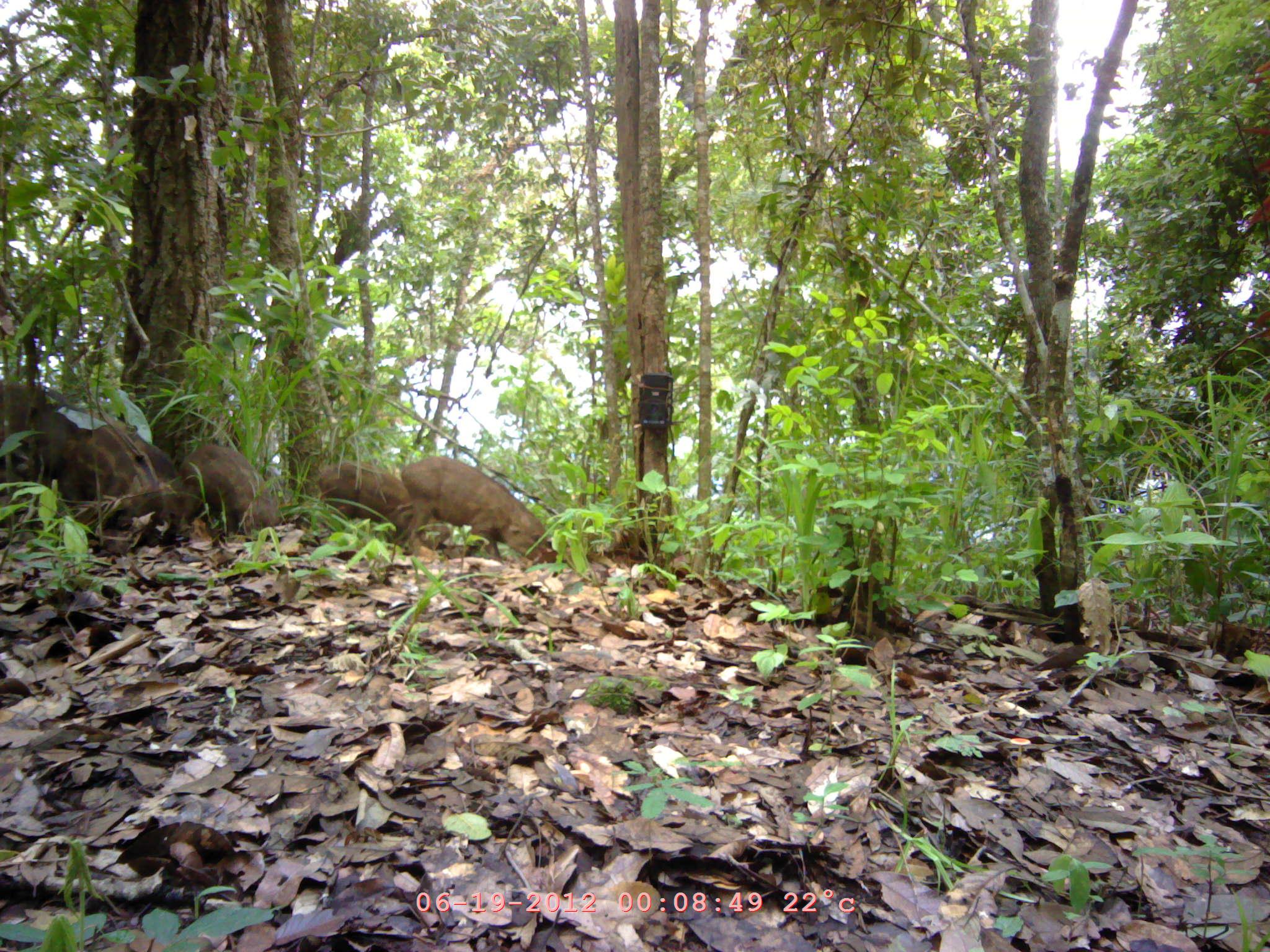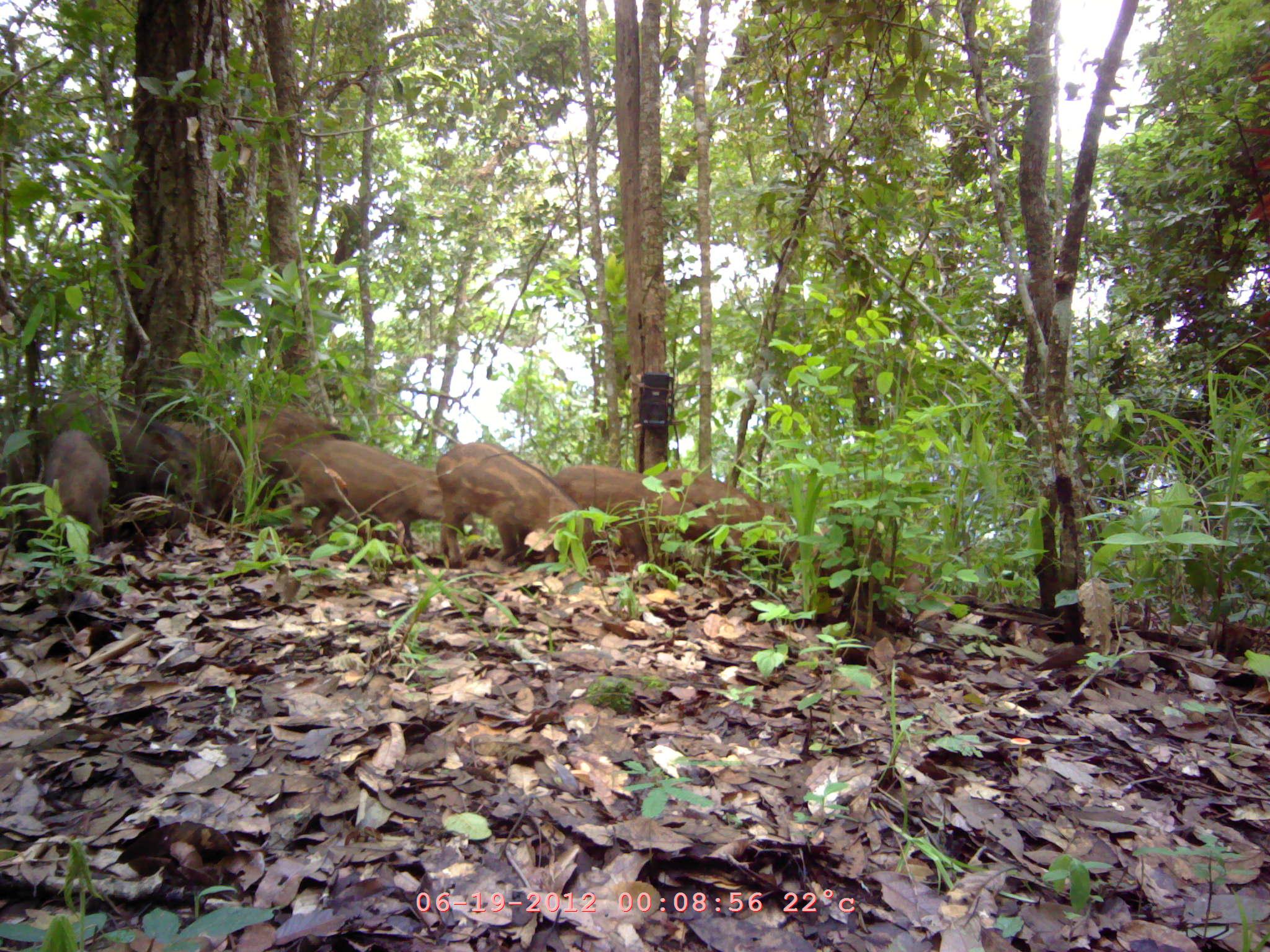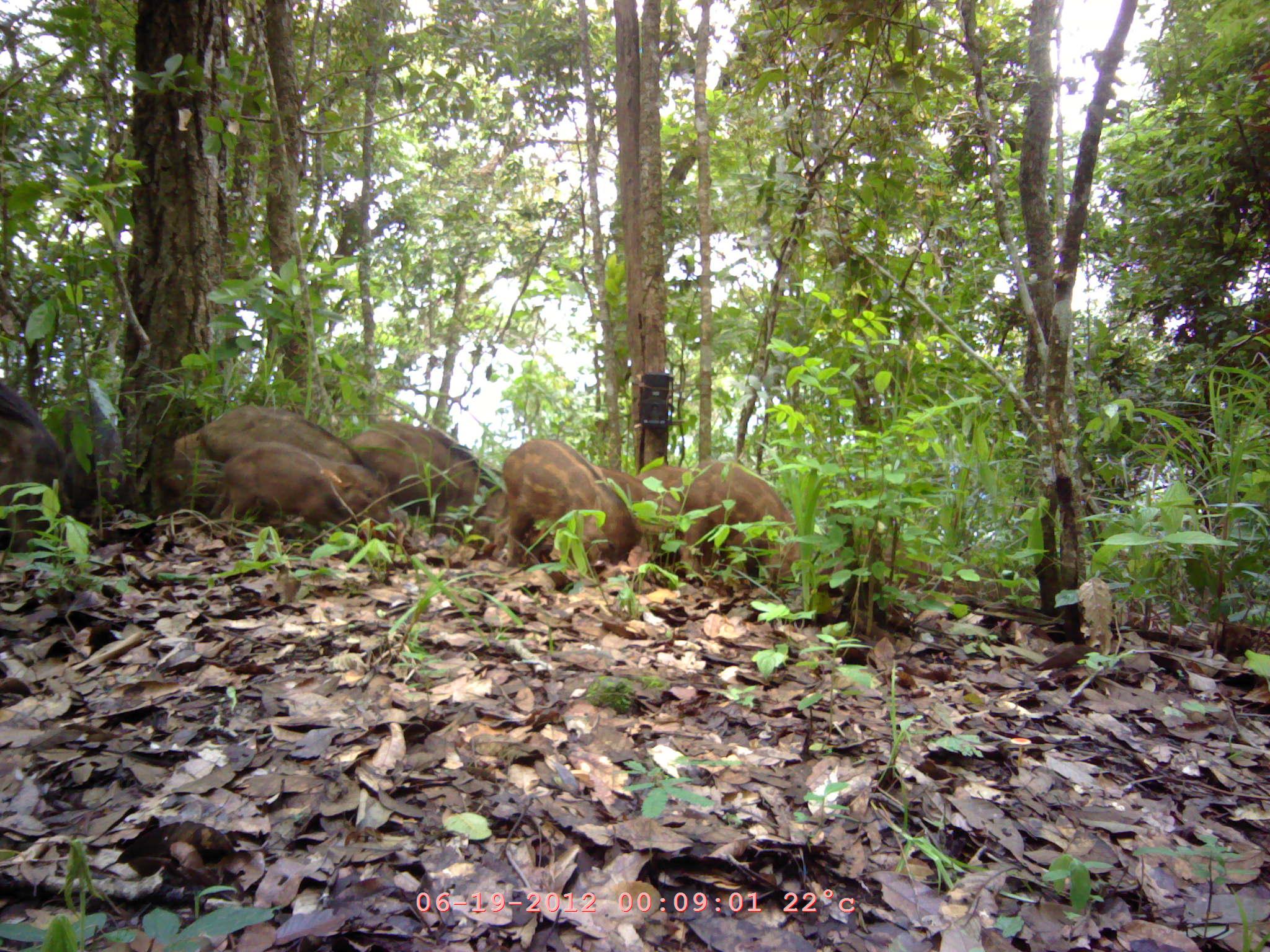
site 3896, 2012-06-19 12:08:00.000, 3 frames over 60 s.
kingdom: Animalia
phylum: Chordata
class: Mammalia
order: Artiodactyla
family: Suidae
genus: Sus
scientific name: Sus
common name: pigs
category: sus sp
Sus sp (pigs) (Sus), count 5.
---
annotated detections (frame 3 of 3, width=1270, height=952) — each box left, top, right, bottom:
sus sp: 499, 434, 638, 567; 220, 441, 390, 548; 669, 460, 803, 583; 351, 420, 479, 539; 475, 465, 679, 535; 204, 404, 368, 474; 0, 411, 66, 555; 635, 461, 685, 490